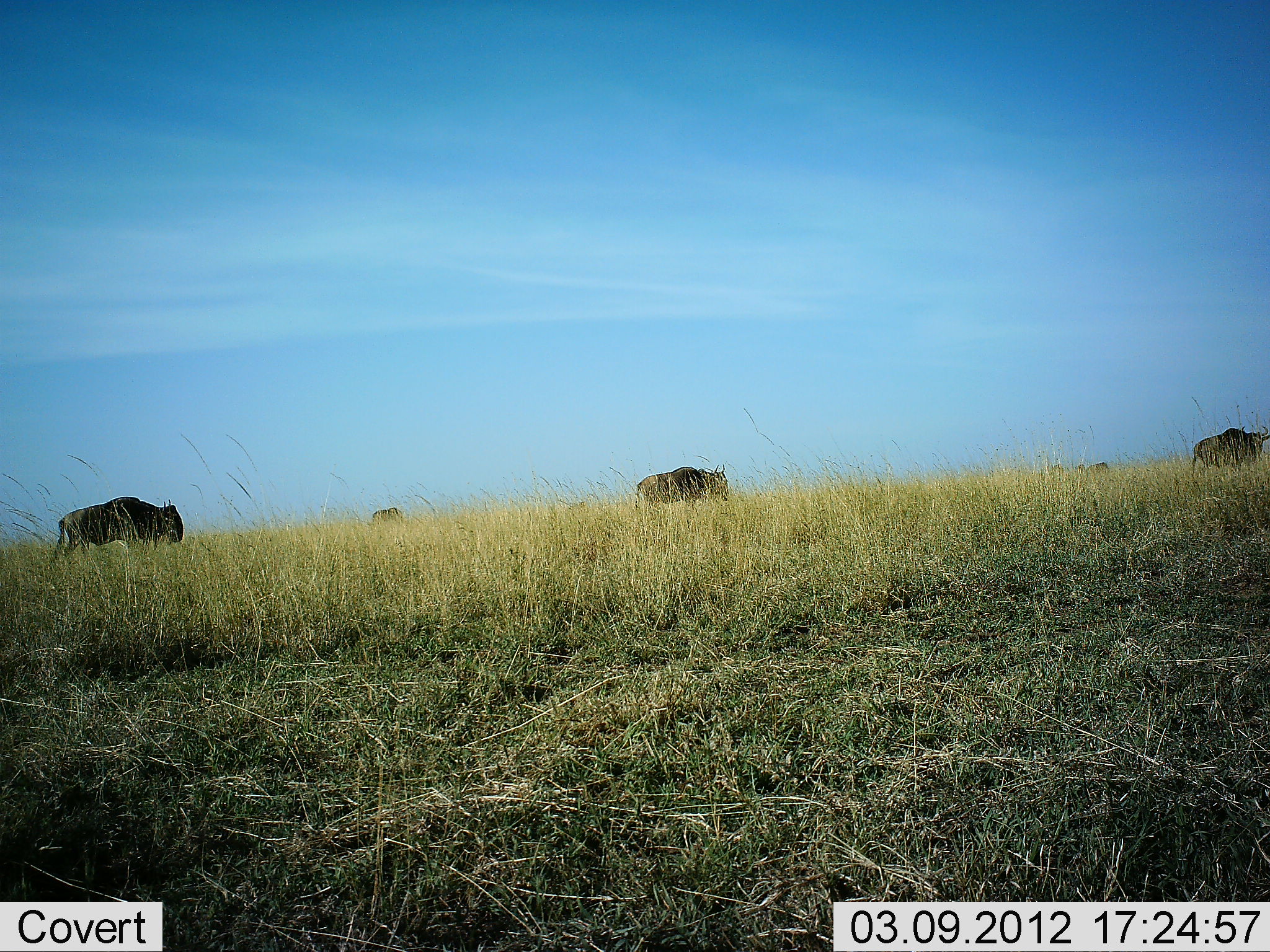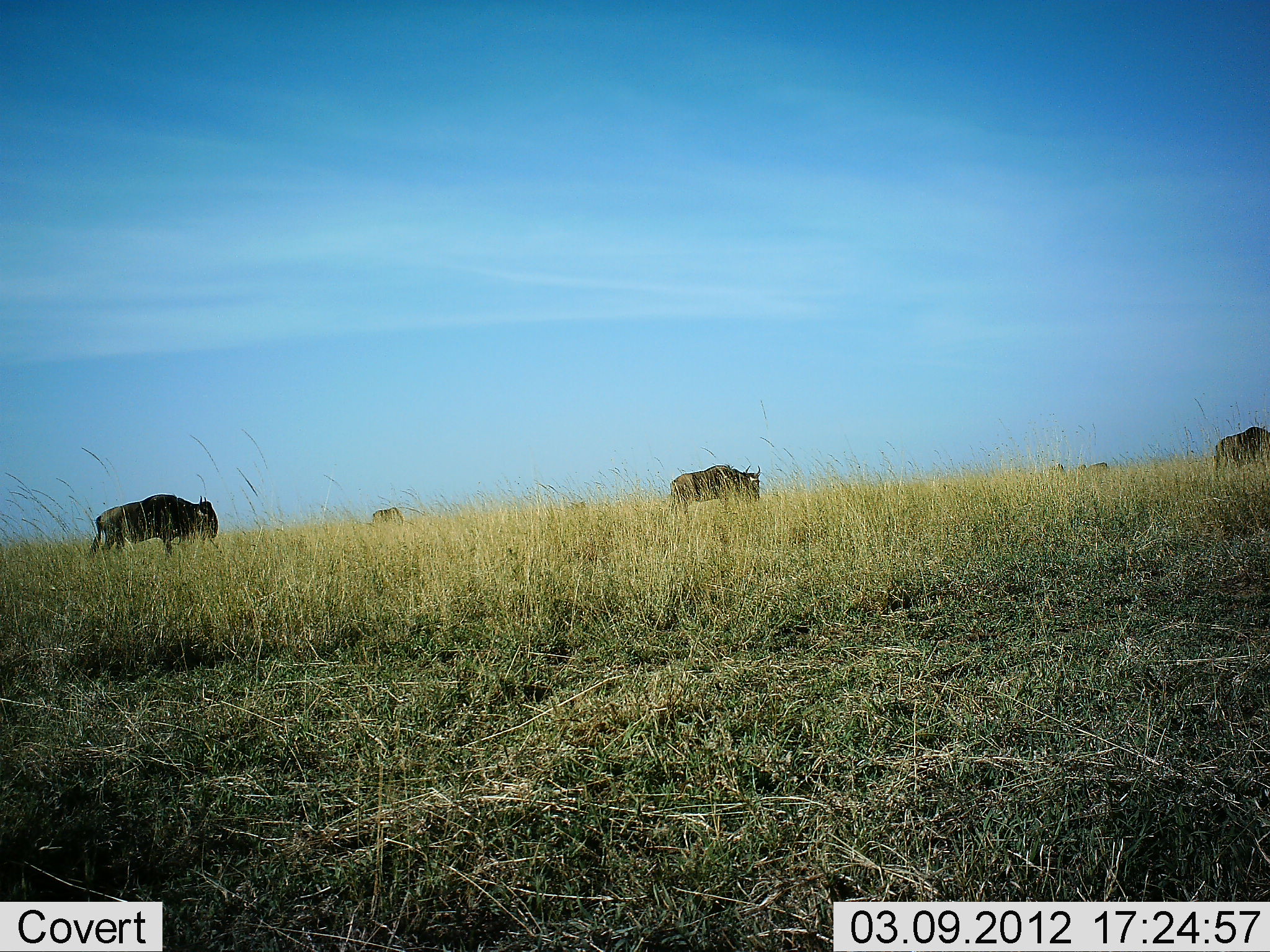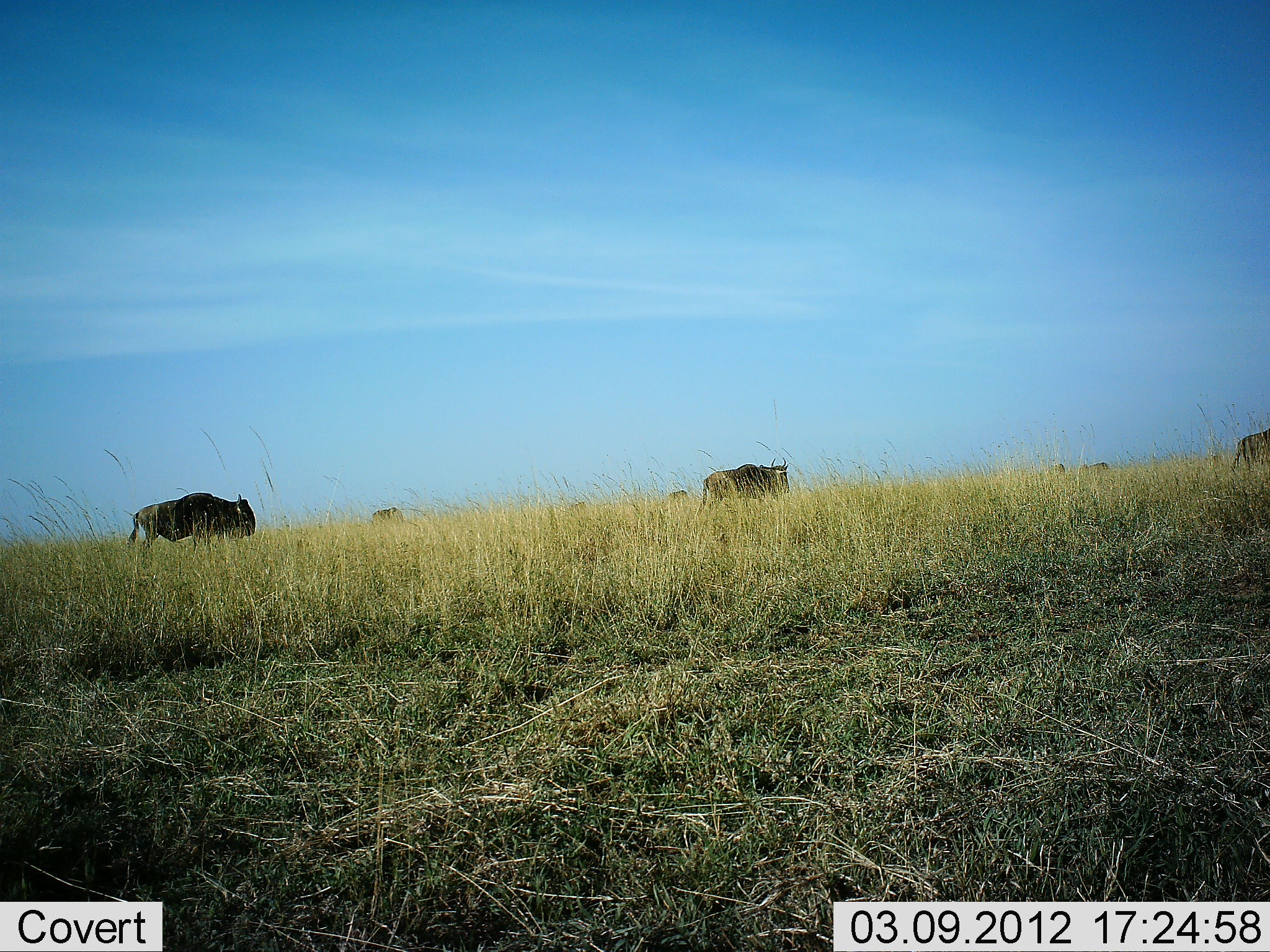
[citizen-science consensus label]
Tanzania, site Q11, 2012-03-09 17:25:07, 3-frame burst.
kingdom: Animalia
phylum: Chordata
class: Mammalia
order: Artiodactyla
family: Bovidae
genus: Connochaetes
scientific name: Connochaetes taurinus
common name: blue wildebeest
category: wildebeest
Wildebeest (blue wildebeest) (Connochaetes taurinus), count 5. Behavior (volunteer vote fractions): standing 22%, resting 0%, moving 93%, interacting 0%. Young present (vote fraction): 0%. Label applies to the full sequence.